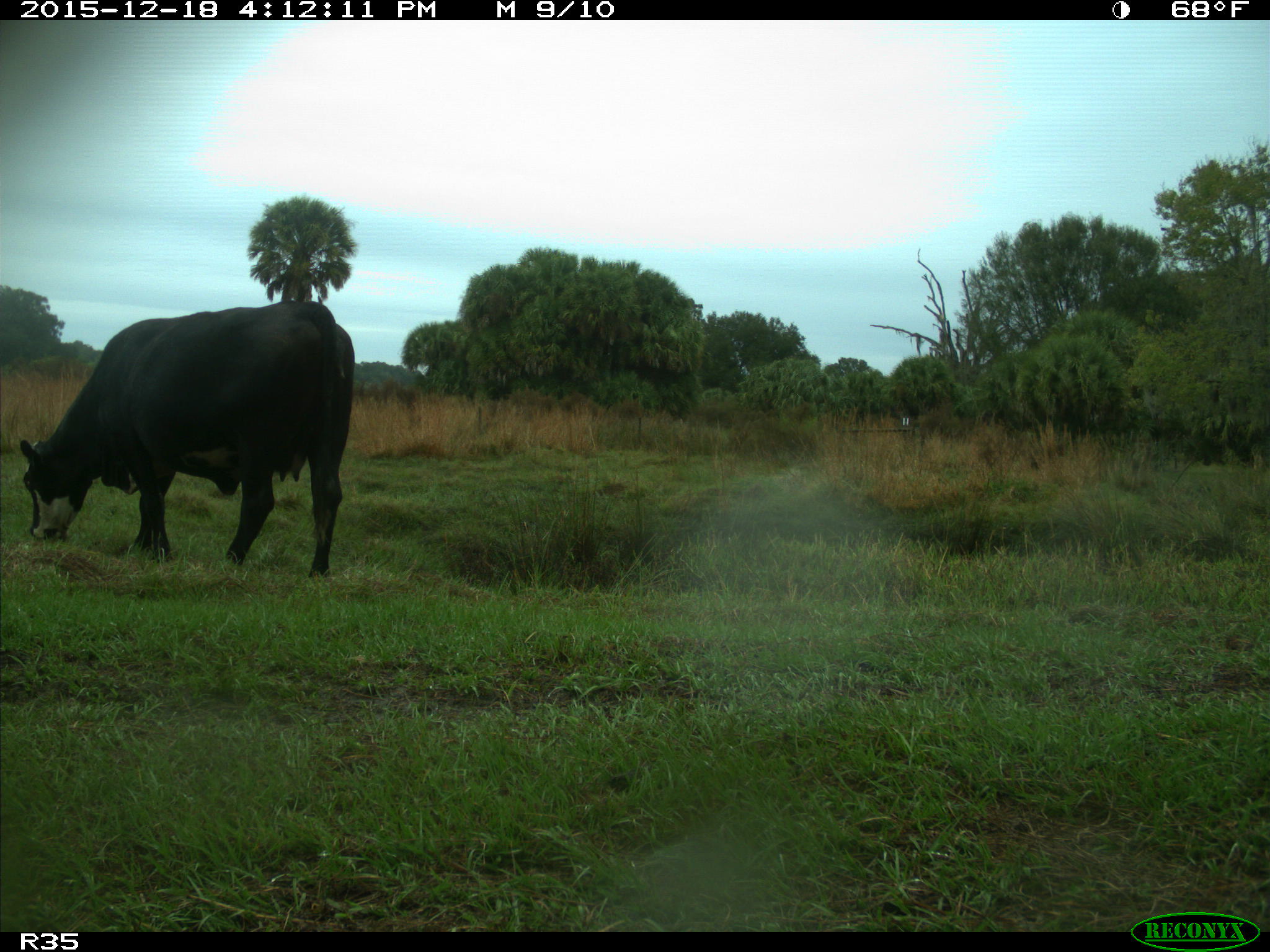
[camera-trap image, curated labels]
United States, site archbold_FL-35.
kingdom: Animalia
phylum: Chordata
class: Mammalia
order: Artiodactyla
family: Bovidae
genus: Bos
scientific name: Bos taurus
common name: domestic cow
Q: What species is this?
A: Bos taurus (domestic cow).